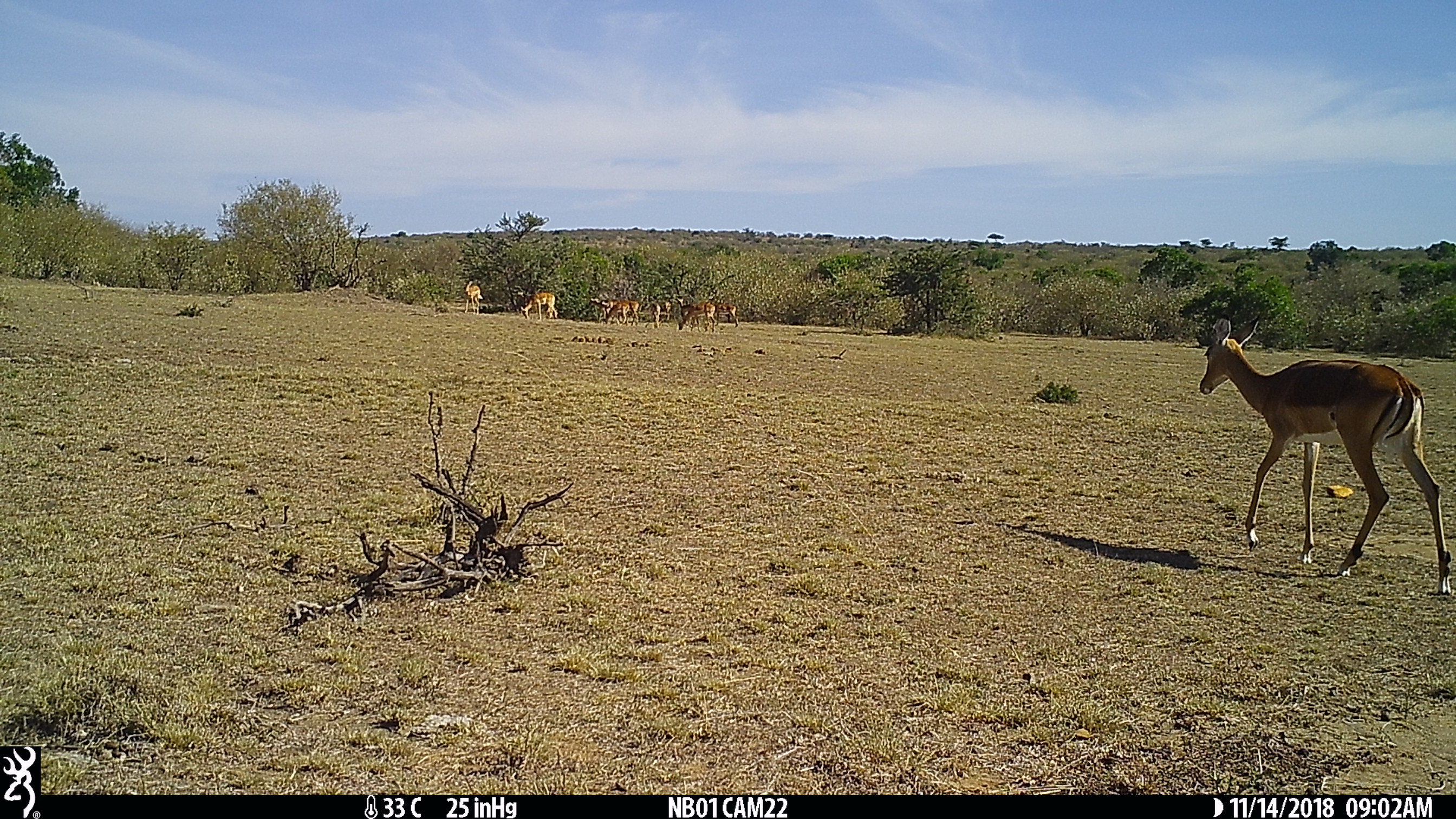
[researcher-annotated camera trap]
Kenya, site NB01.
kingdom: Animalia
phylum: Chordata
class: Mammalia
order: Artiodactyla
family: Bovidae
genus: Aepyceros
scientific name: Aepyceros melampus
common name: impala